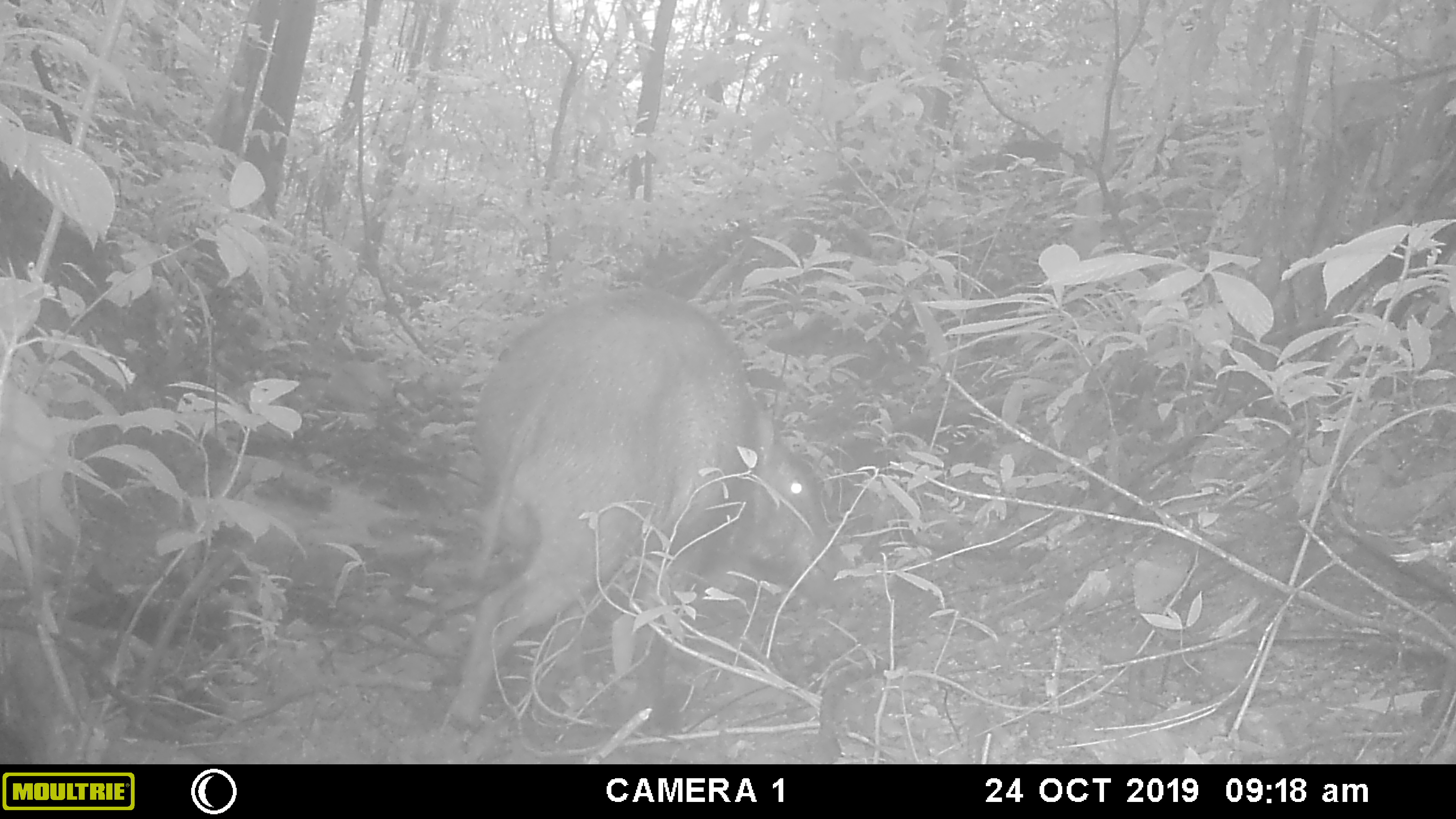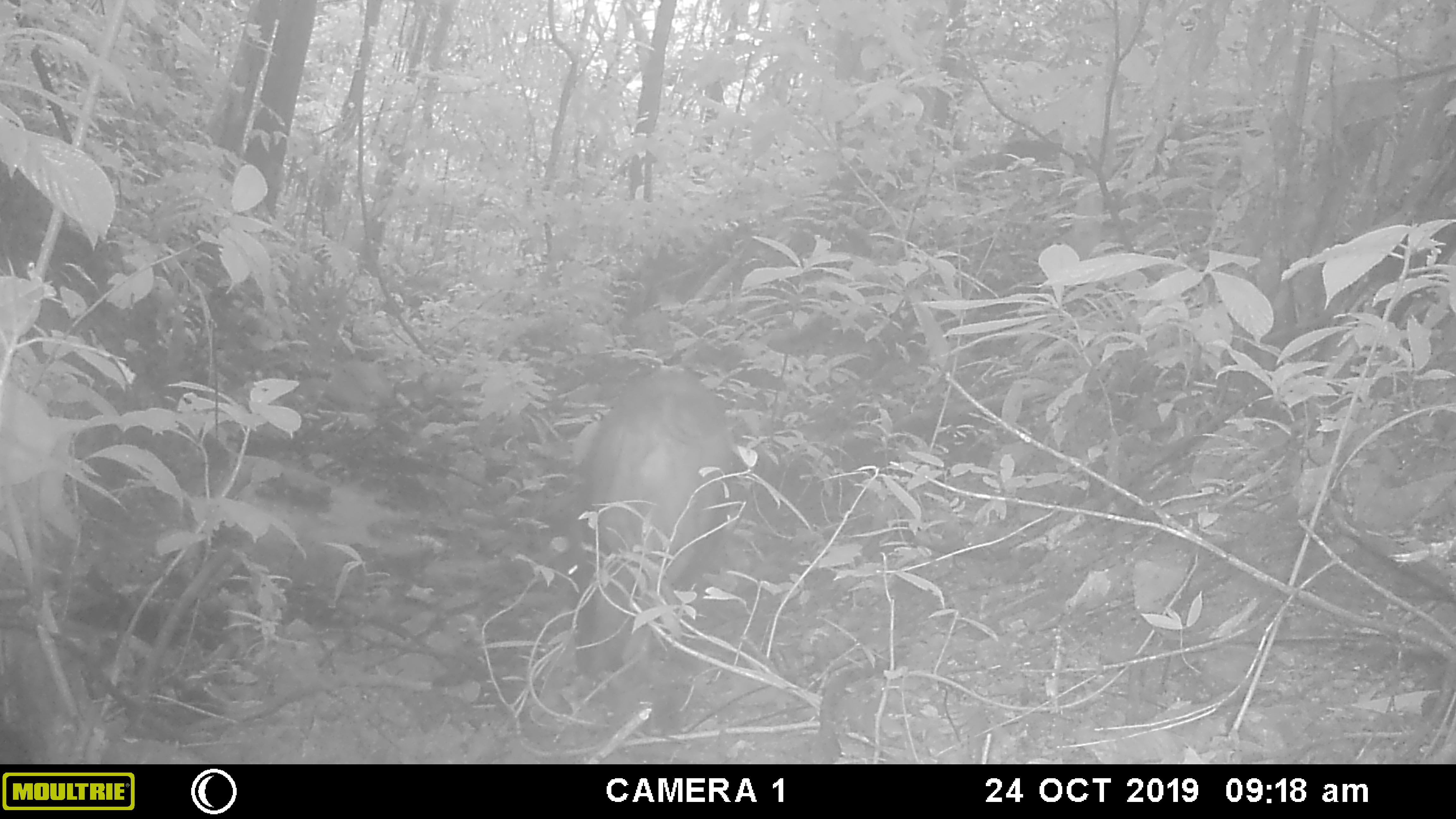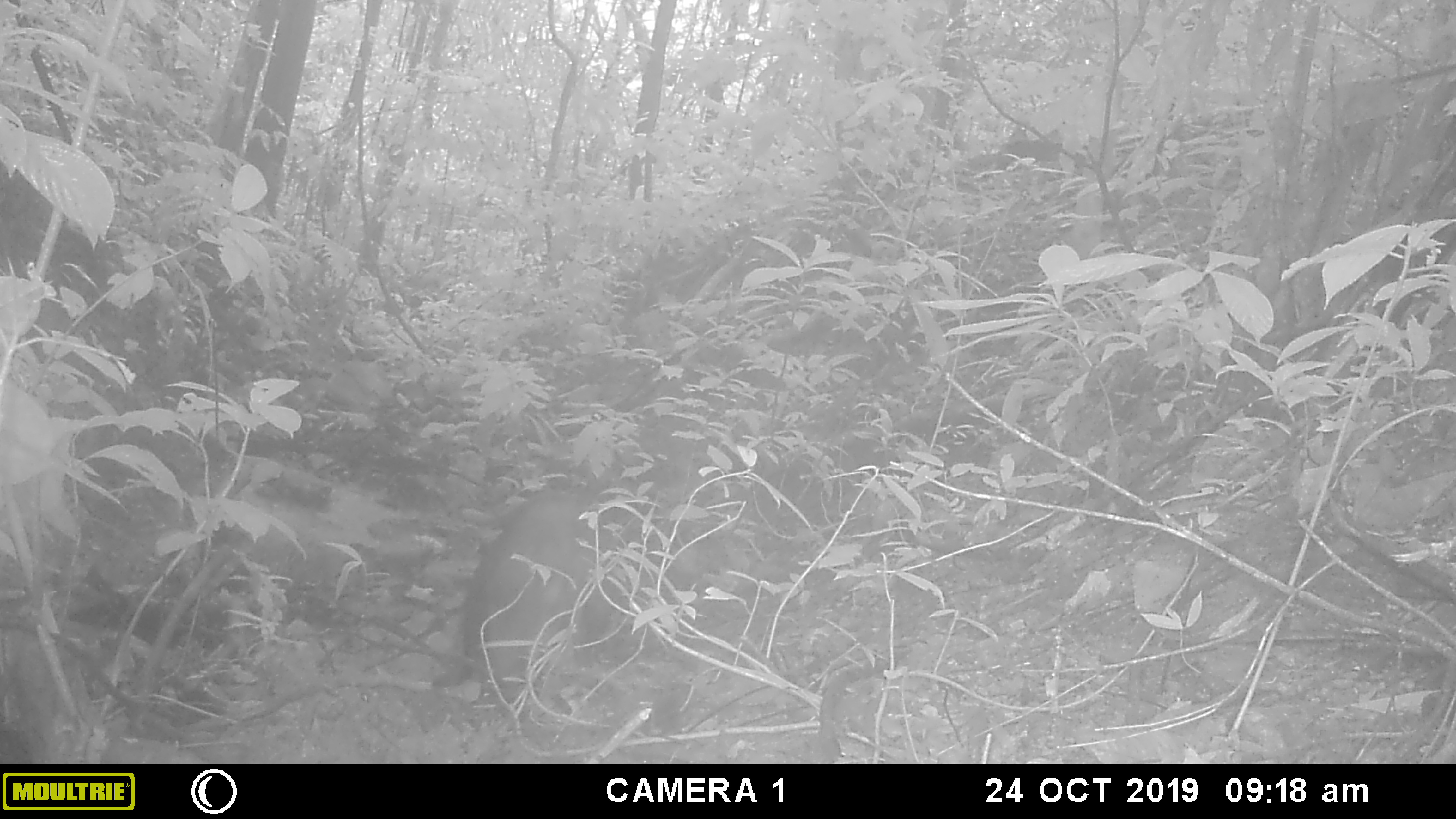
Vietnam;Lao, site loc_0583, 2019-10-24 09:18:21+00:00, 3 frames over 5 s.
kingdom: Animalia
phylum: Chordata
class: Mammalia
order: Artiodactyla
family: Suidae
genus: Sus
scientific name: Sus scrofa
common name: eurasian wild pig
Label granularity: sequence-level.